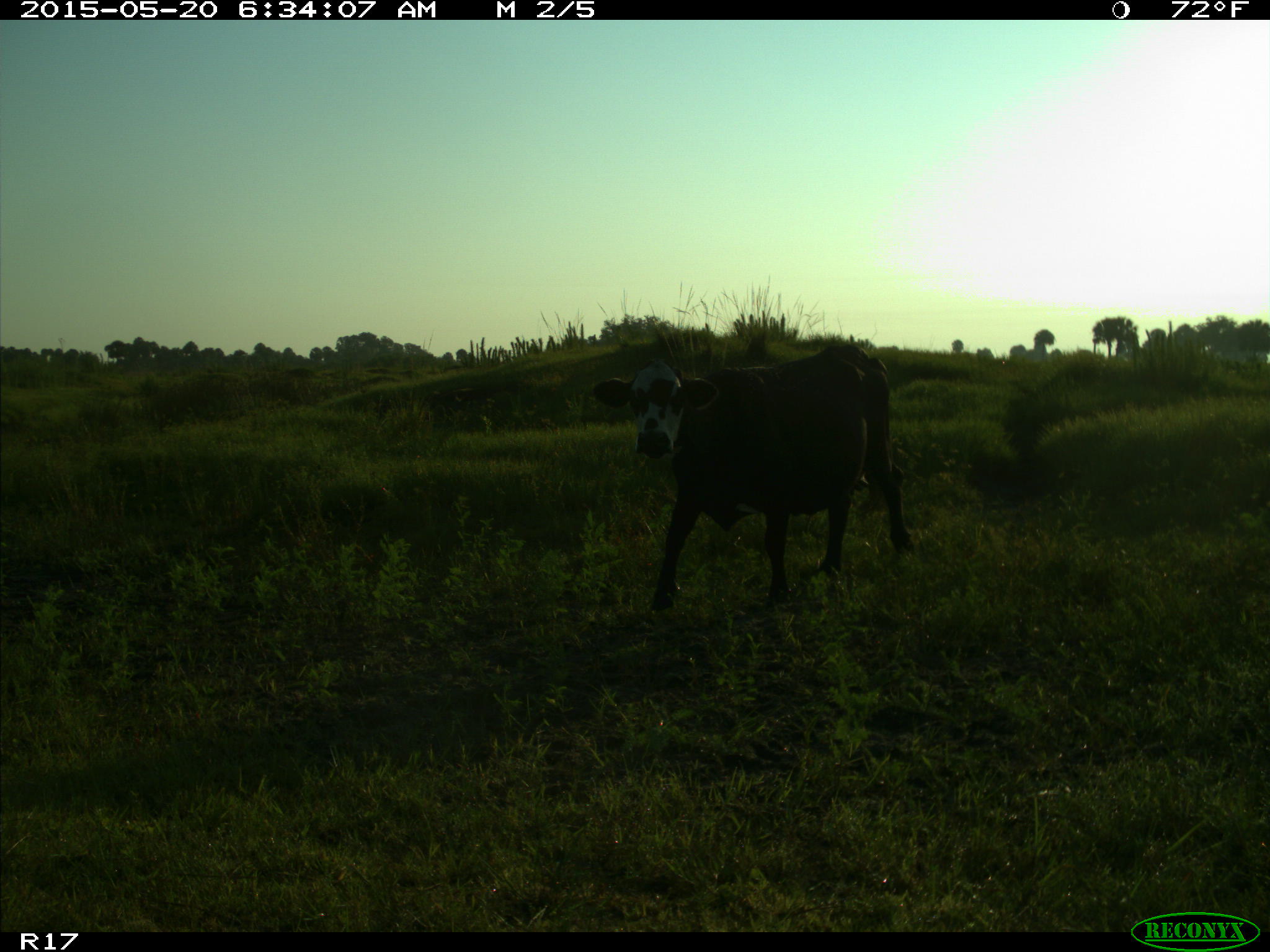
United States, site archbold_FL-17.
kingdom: Animalia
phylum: Chordata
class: Mammalia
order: Artiodactyla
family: Bovidae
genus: Bos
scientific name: Bos taurus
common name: domestic cow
Bos taurus (domestic cow).